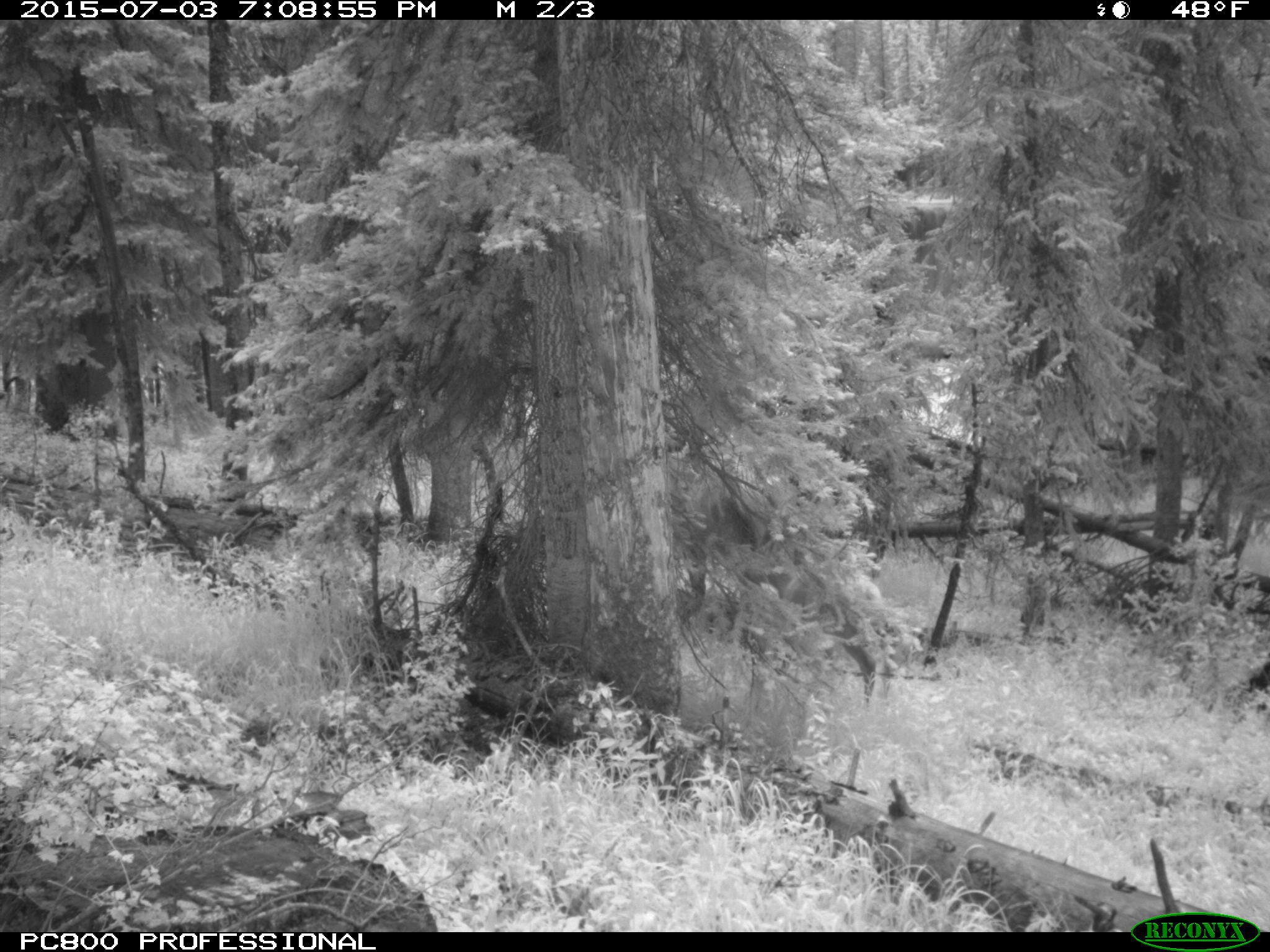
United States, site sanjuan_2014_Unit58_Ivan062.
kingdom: Animalia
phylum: Chordata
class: Mammalia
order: Artiodactyla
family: Cervidae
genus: Cervus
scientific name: Cervus elaphus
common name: red deer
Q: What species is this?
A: Cervus elaphus (red deer).